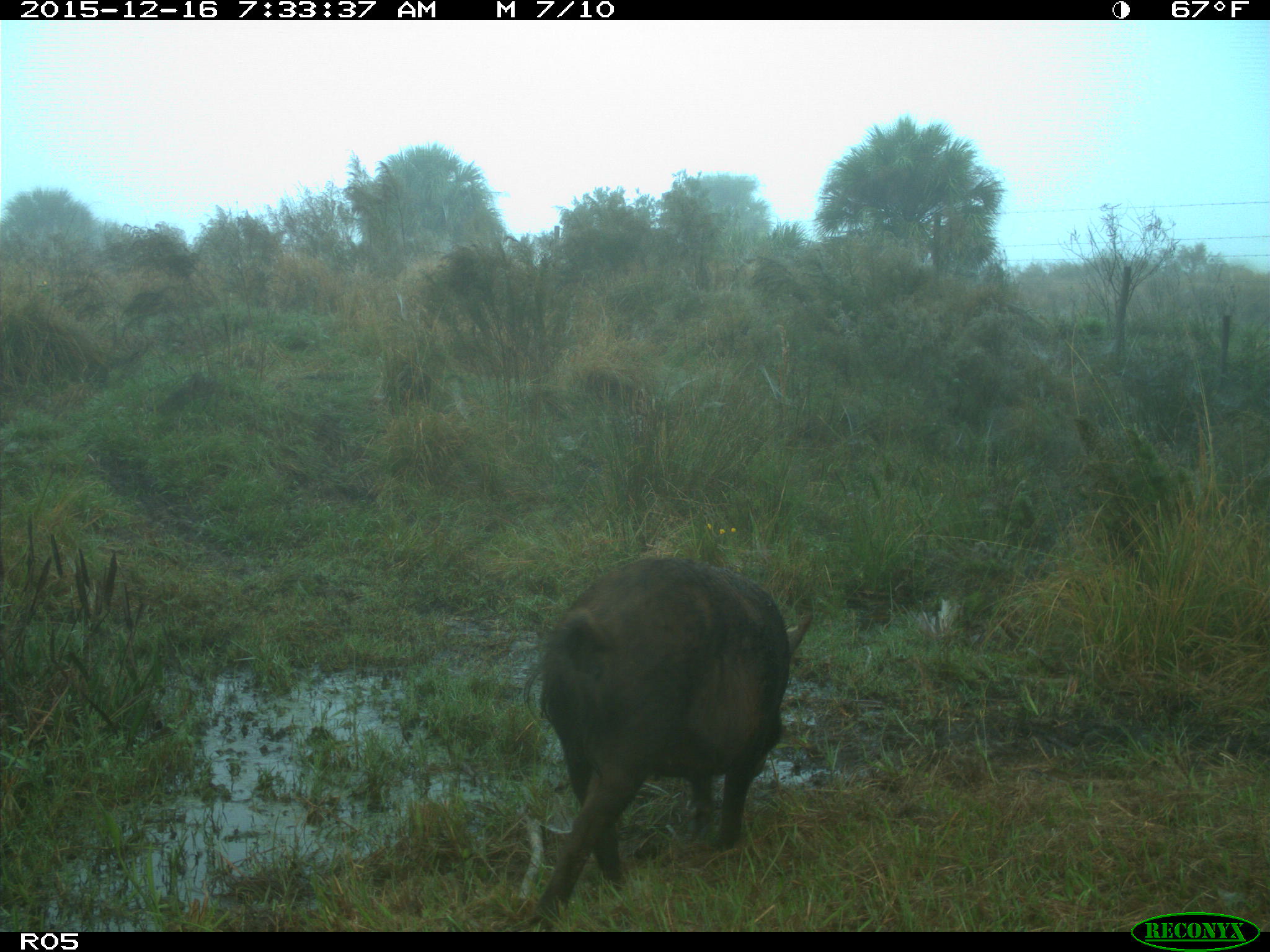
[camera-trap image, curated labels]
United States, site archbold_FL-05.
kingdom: Animalia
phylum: Chordata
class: Mammalia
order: Artiodactyla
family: Suidae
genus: Sus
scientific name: Sus scrofa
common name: wild boar